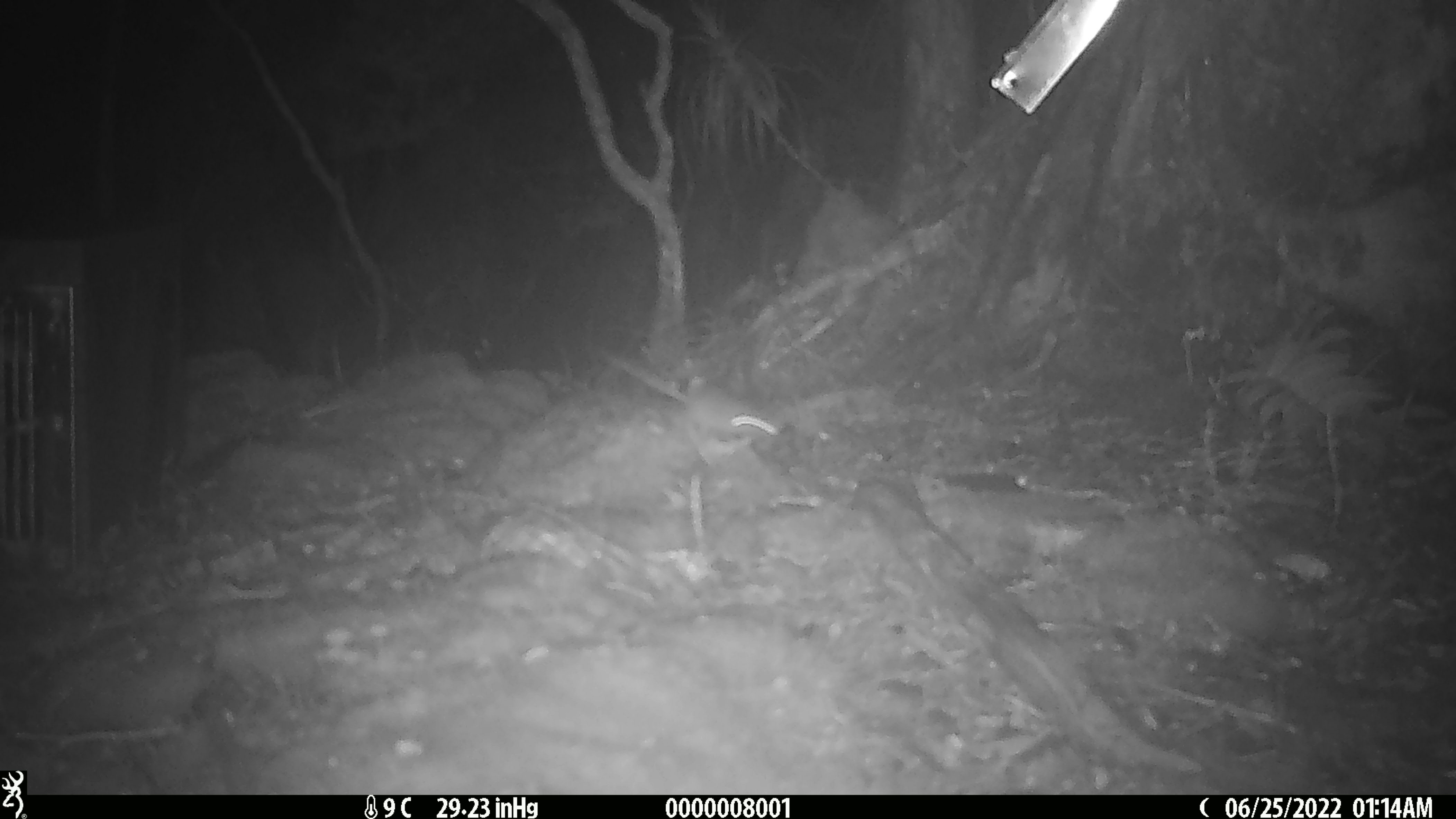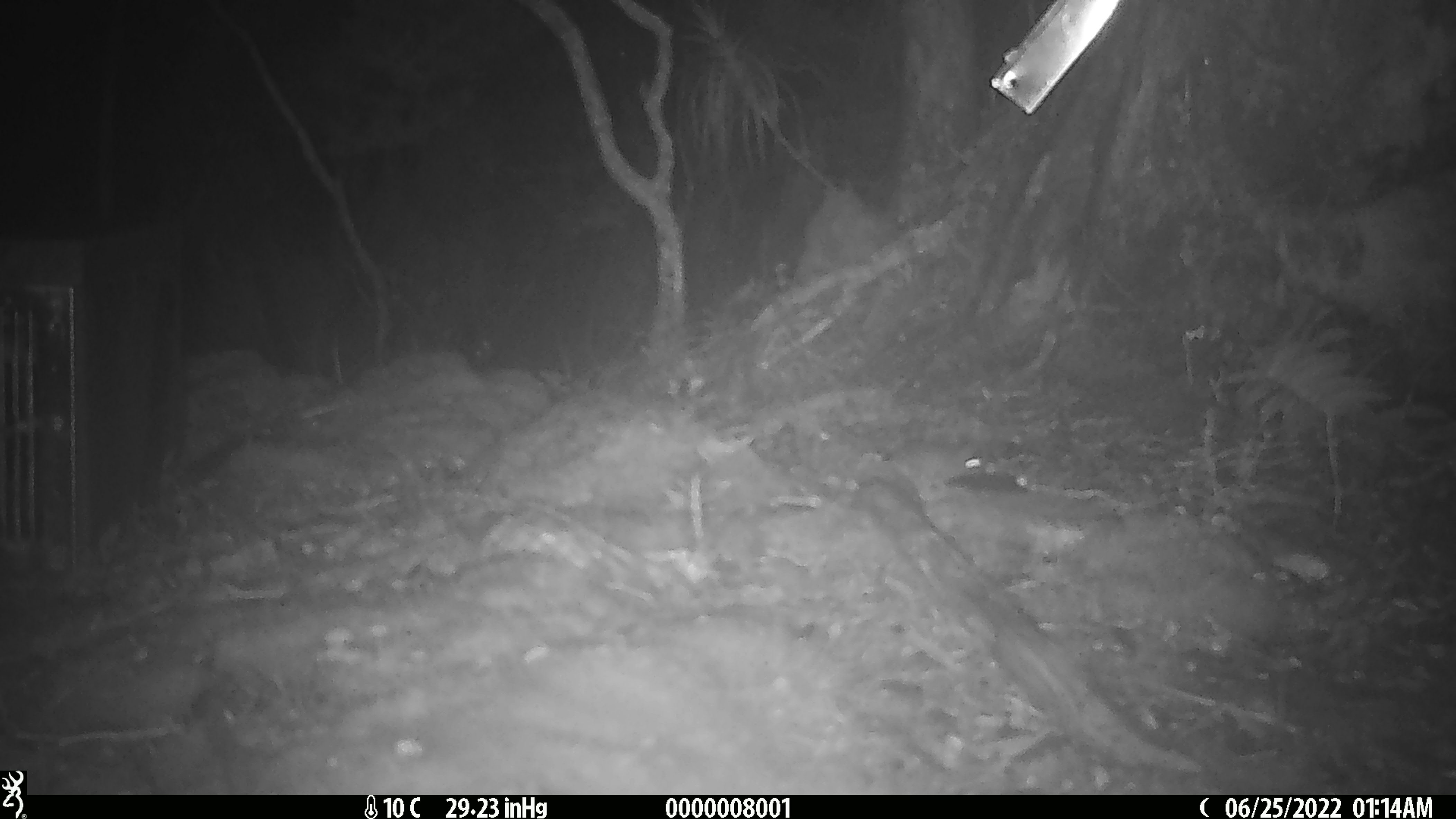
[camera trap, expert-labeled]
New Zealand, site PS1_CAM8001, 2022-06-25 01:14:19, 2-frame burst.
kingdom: Animalia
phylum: Chordata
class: Mammalia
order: Rodentia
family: Muridae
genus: Mus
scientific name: Mus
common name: mouse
Mouse (Mus).